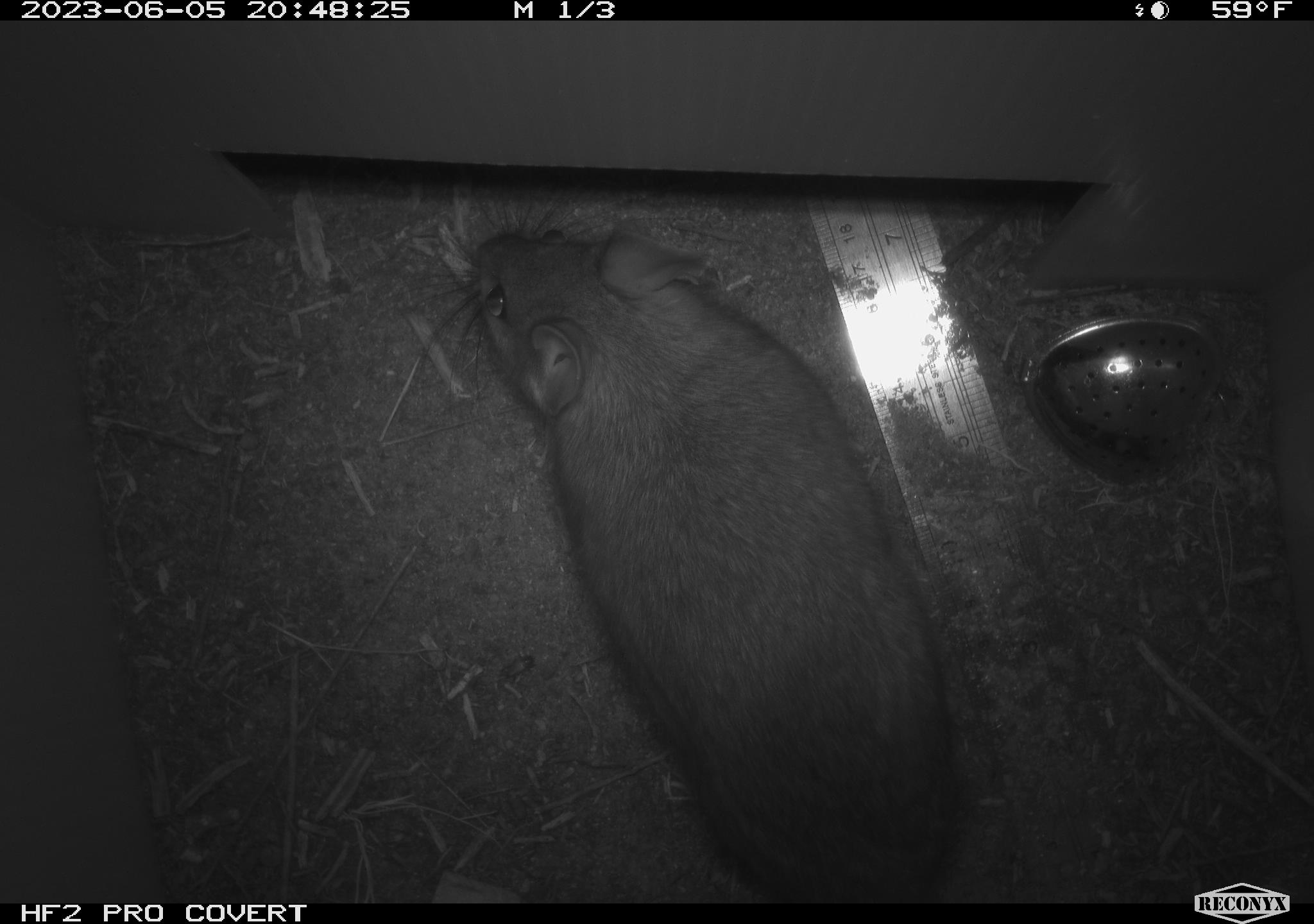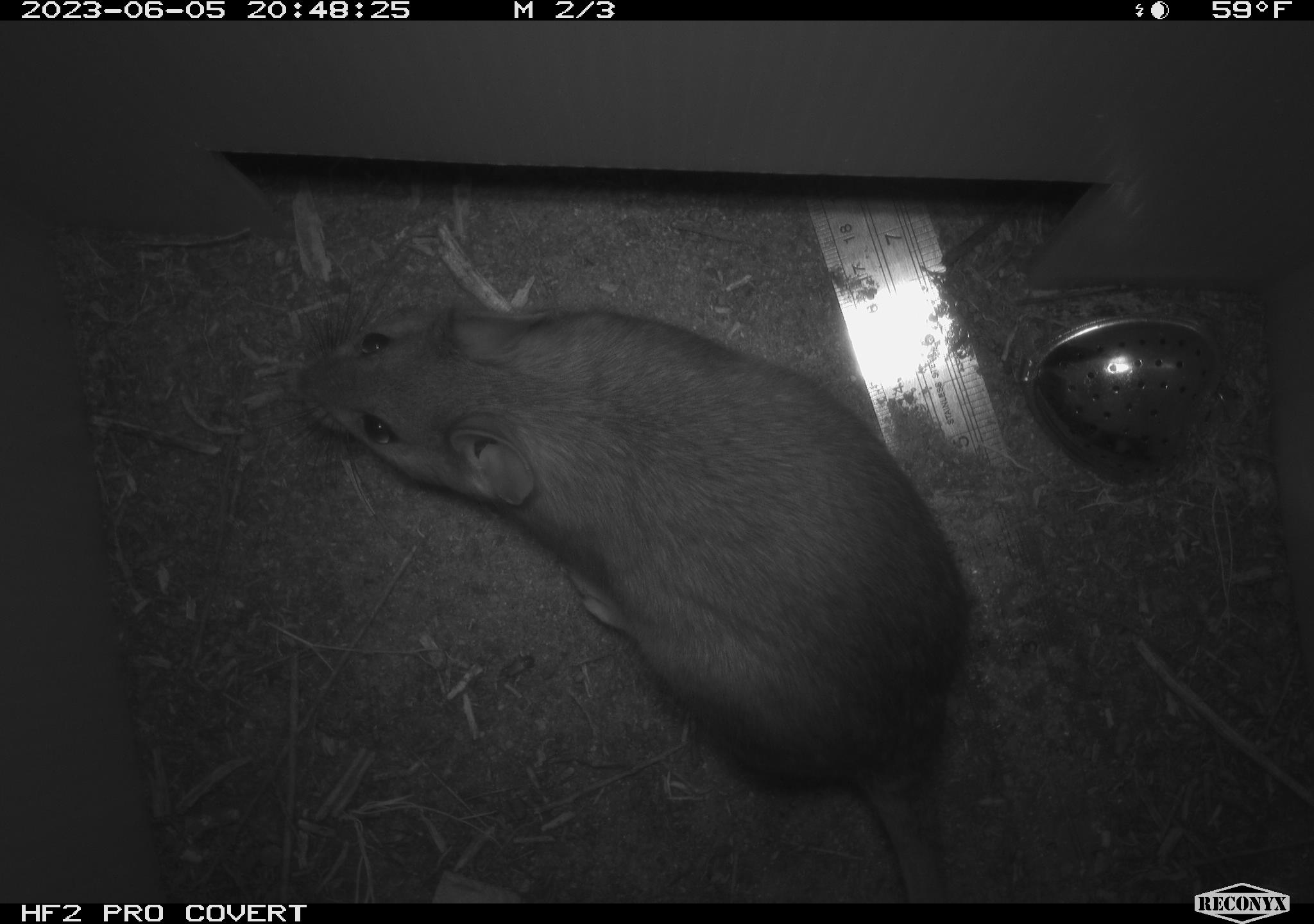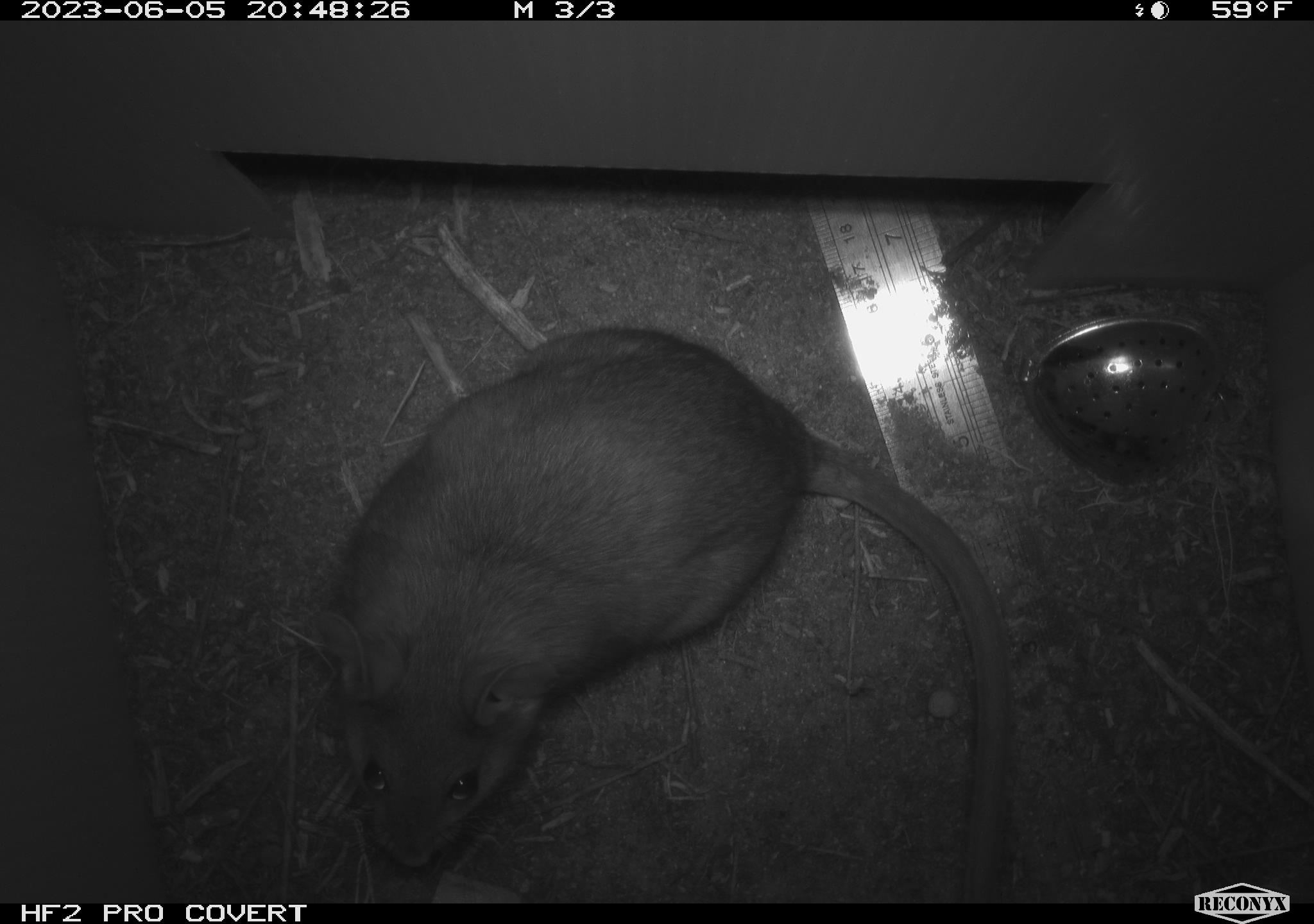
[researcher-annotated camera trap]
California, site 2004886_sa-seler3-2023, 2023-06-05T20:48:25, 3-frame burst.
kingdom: Animalia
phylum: Chordata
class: Mammalia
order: Rodentia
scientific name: Rodentia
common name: woodrat or rat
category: woodrat or rat species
Woodrat or rat species (woodrat or rat) (Rodentia).